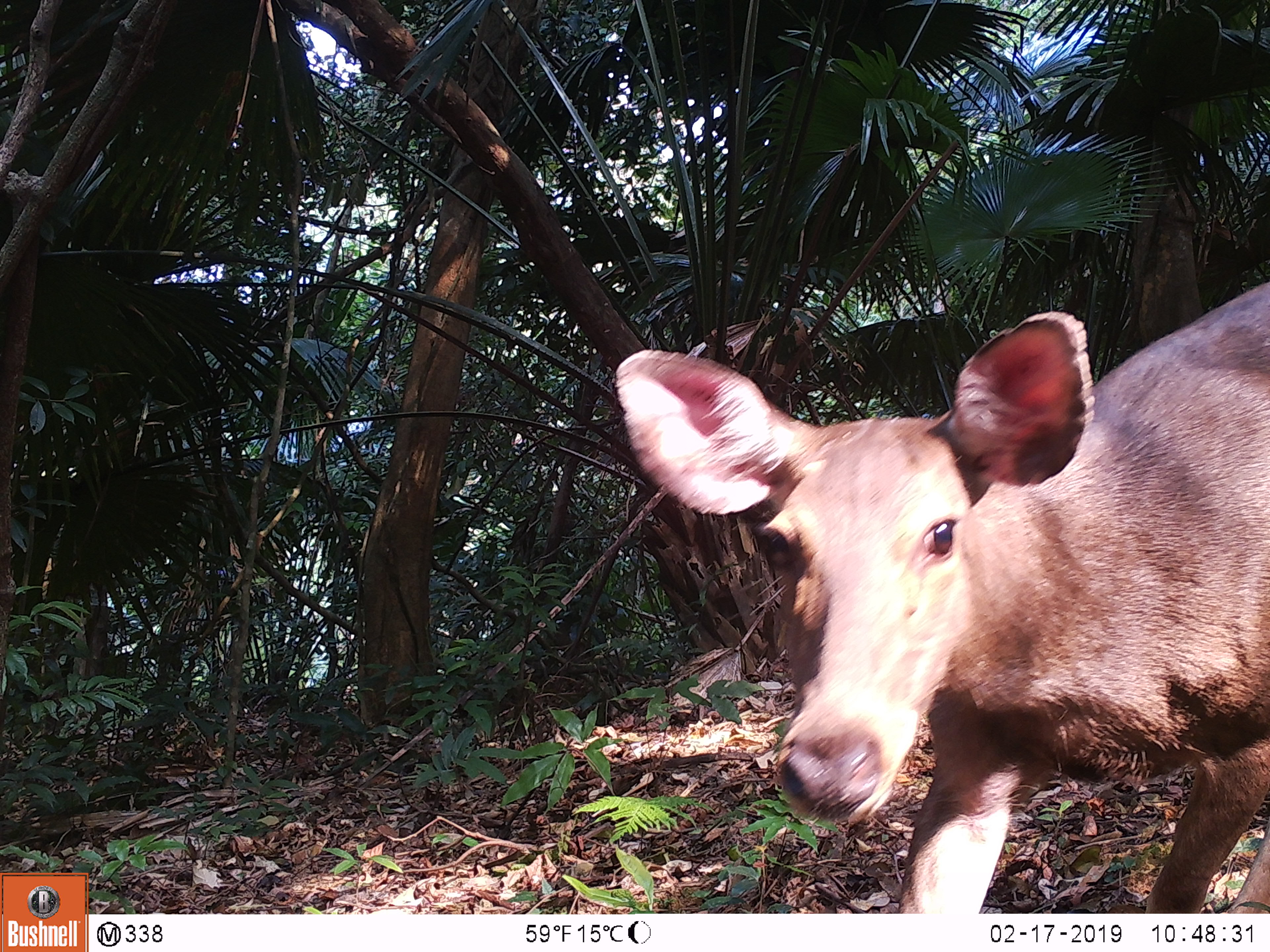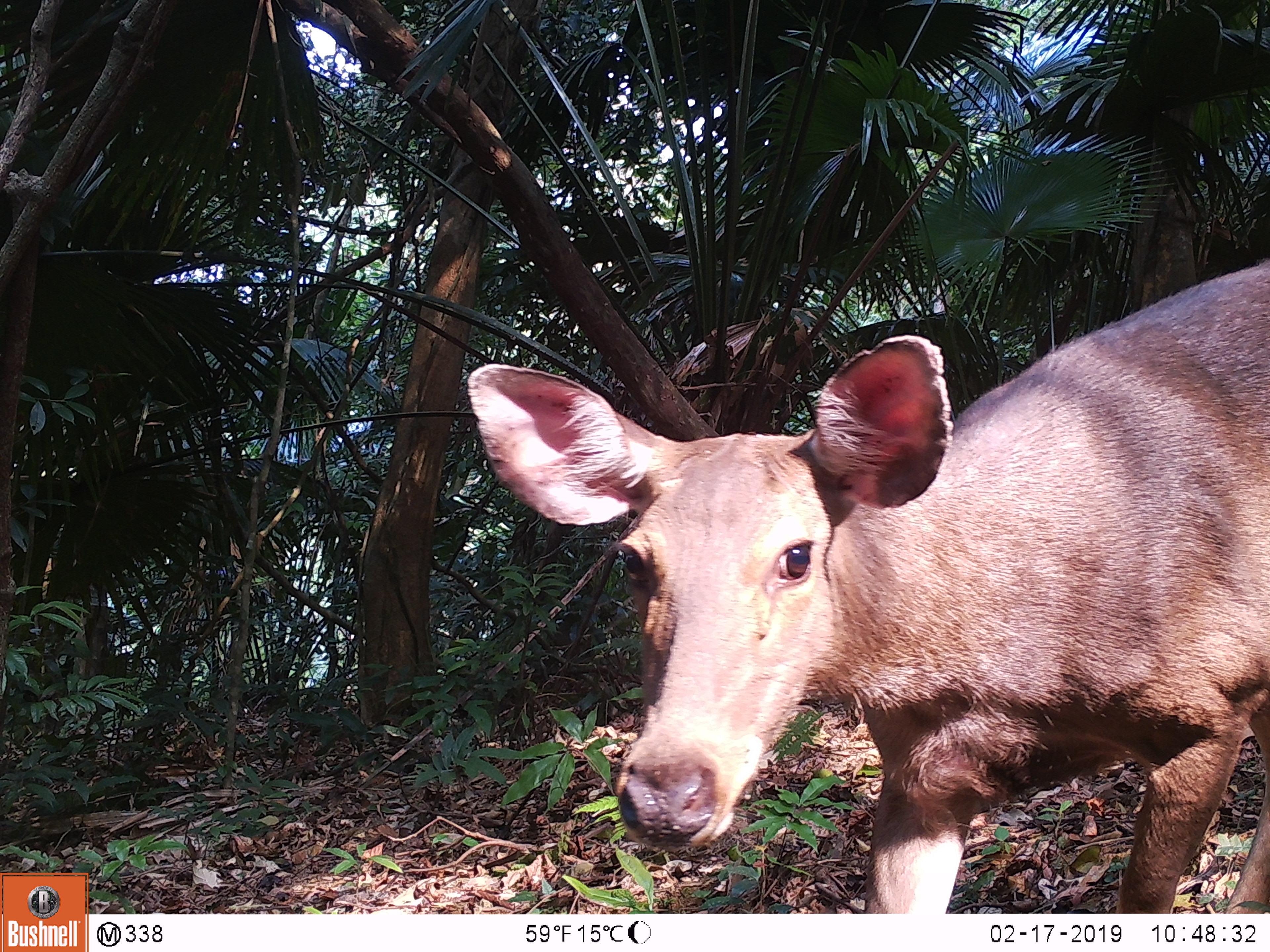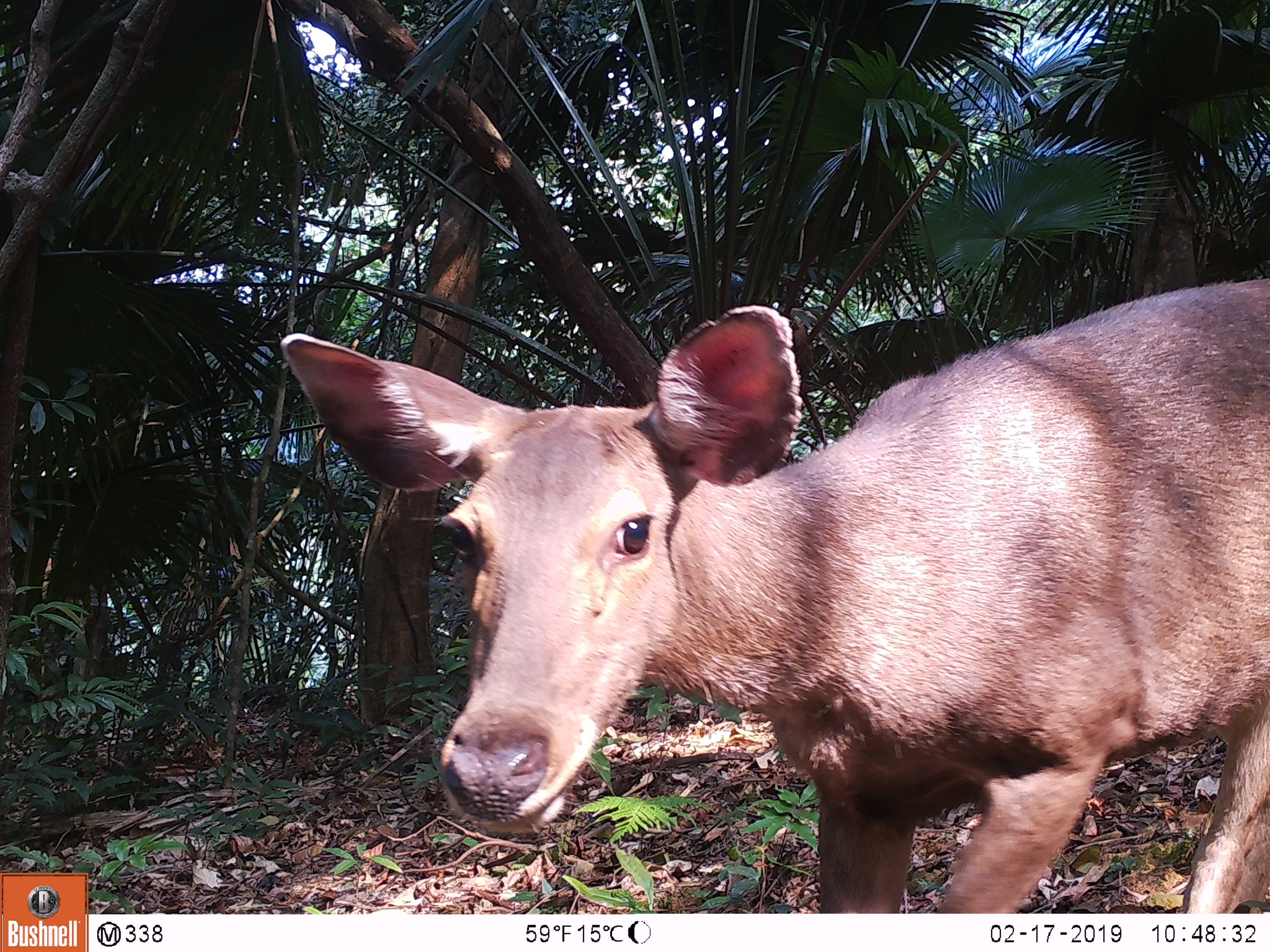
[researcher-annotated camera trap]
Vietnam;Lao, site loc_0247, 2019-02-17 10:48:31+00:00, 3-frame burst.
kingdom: Animalia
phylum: Chordata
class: Mammalia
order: Artiodactyla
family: Cervidae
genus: Rusa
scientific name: Rusa unicolor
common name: sambar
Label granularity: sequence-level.